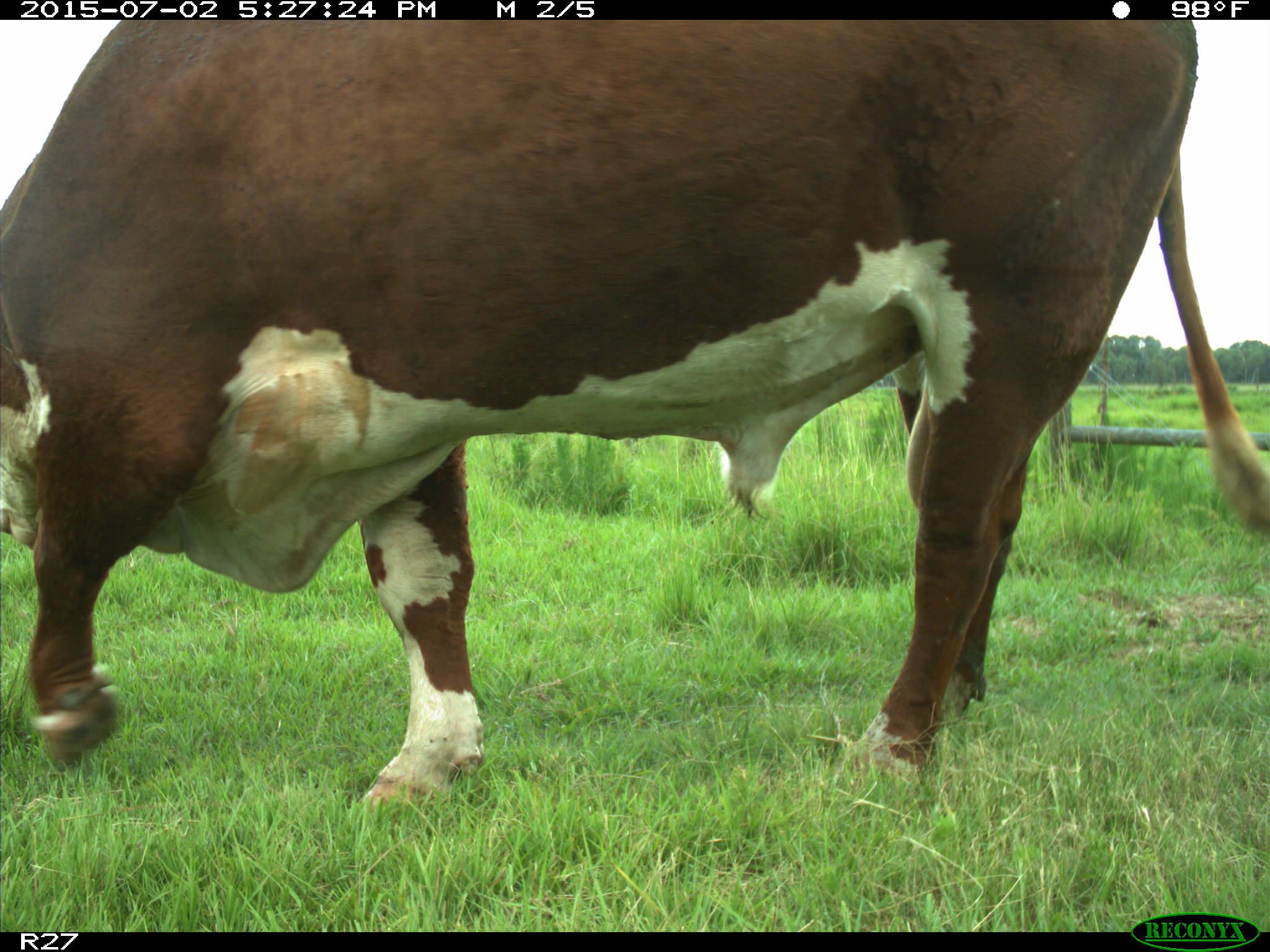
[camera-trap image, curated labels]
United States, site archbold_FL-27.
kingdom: Animalia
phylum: Chordata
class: Mammalia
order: Artiodactyla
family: Bovidae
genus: Bos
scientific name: Bos taurus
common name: domestic cow